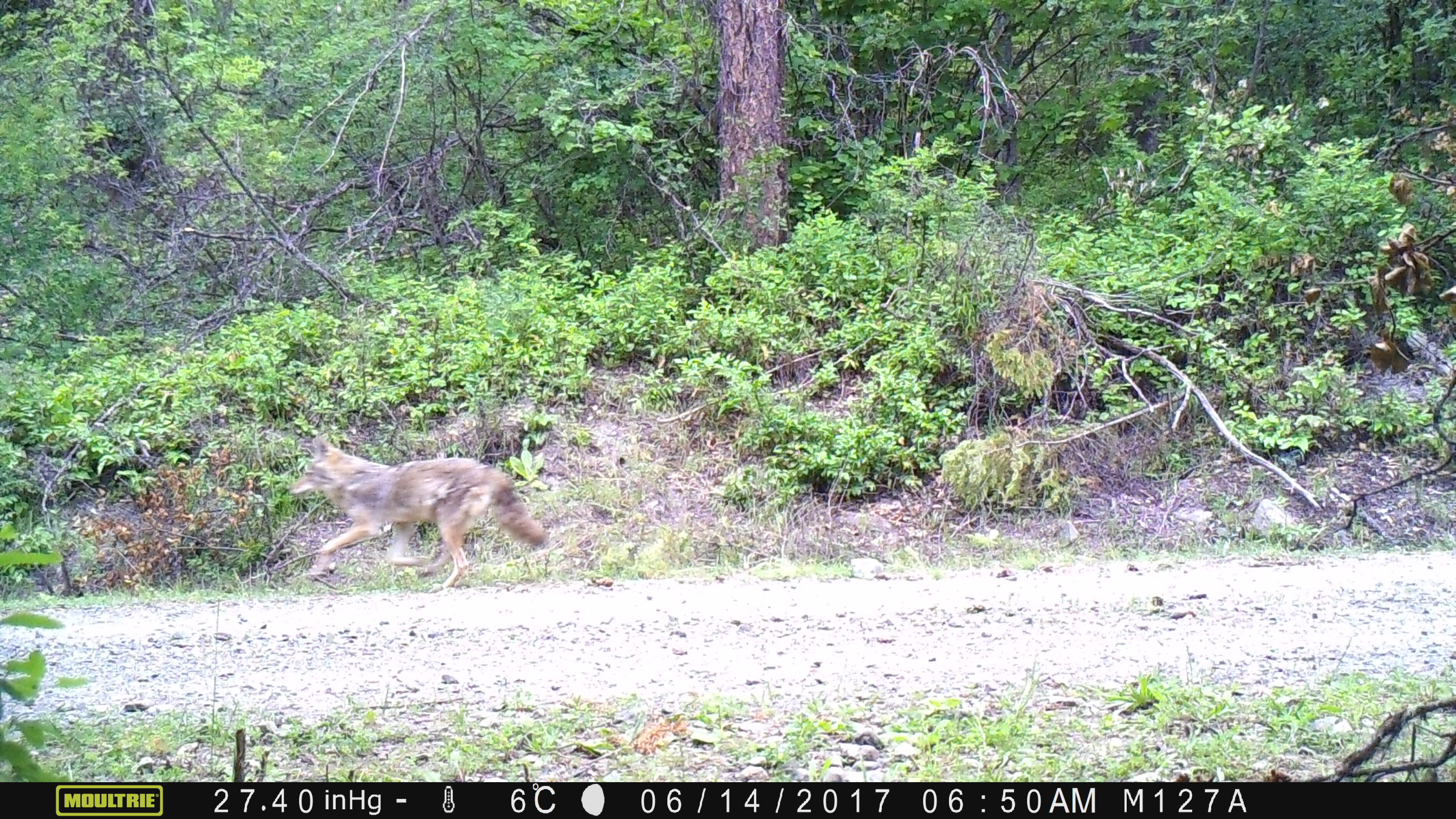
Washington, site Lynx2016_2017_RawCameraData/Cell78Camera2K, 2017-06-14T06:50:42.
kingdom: Animalia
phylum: Chordata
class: Mammalia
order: Carnivora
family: Canidae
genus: Canis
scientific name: Canis latrans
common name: coyote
Canis latrans (coyote). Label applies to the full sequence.